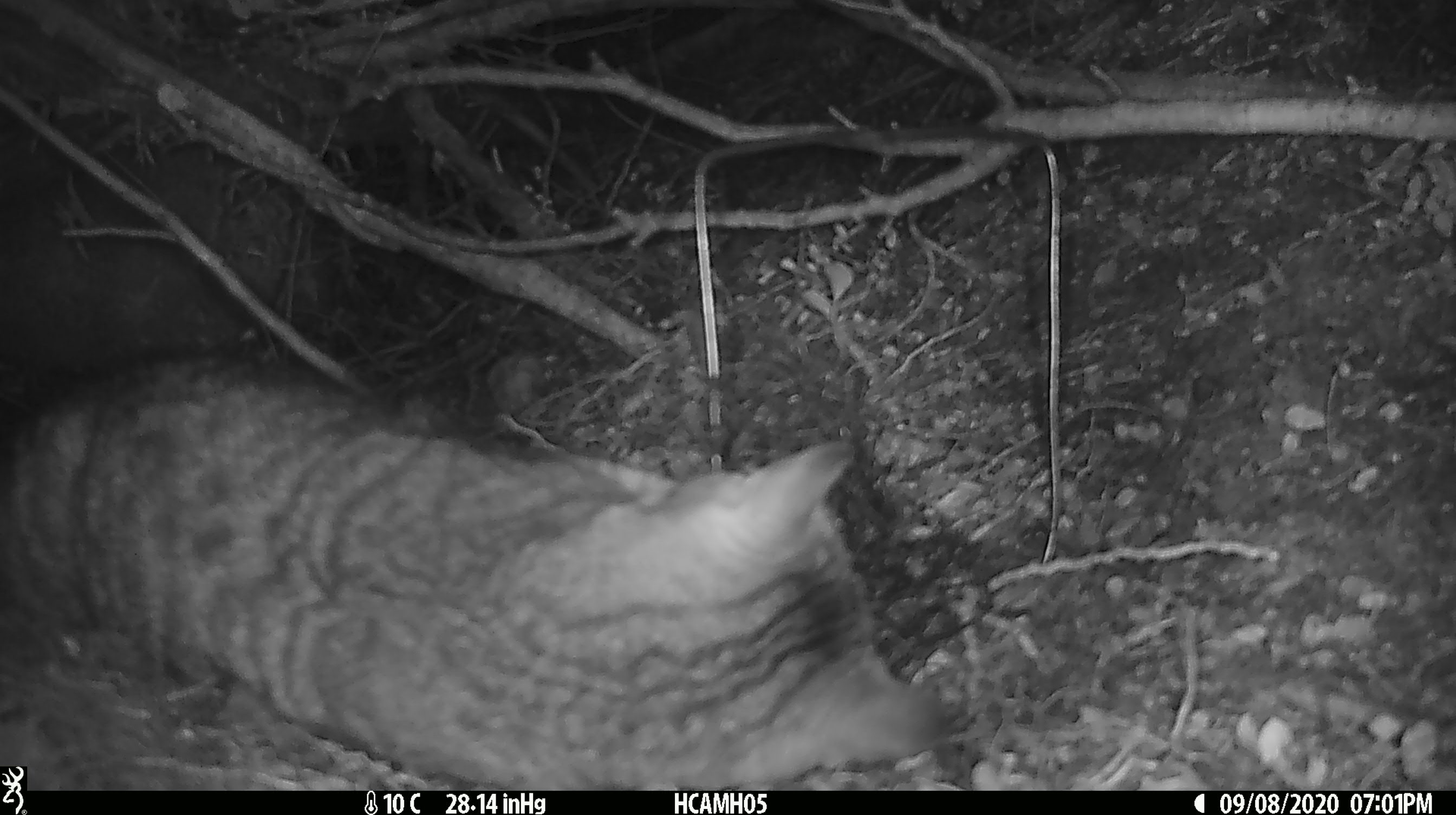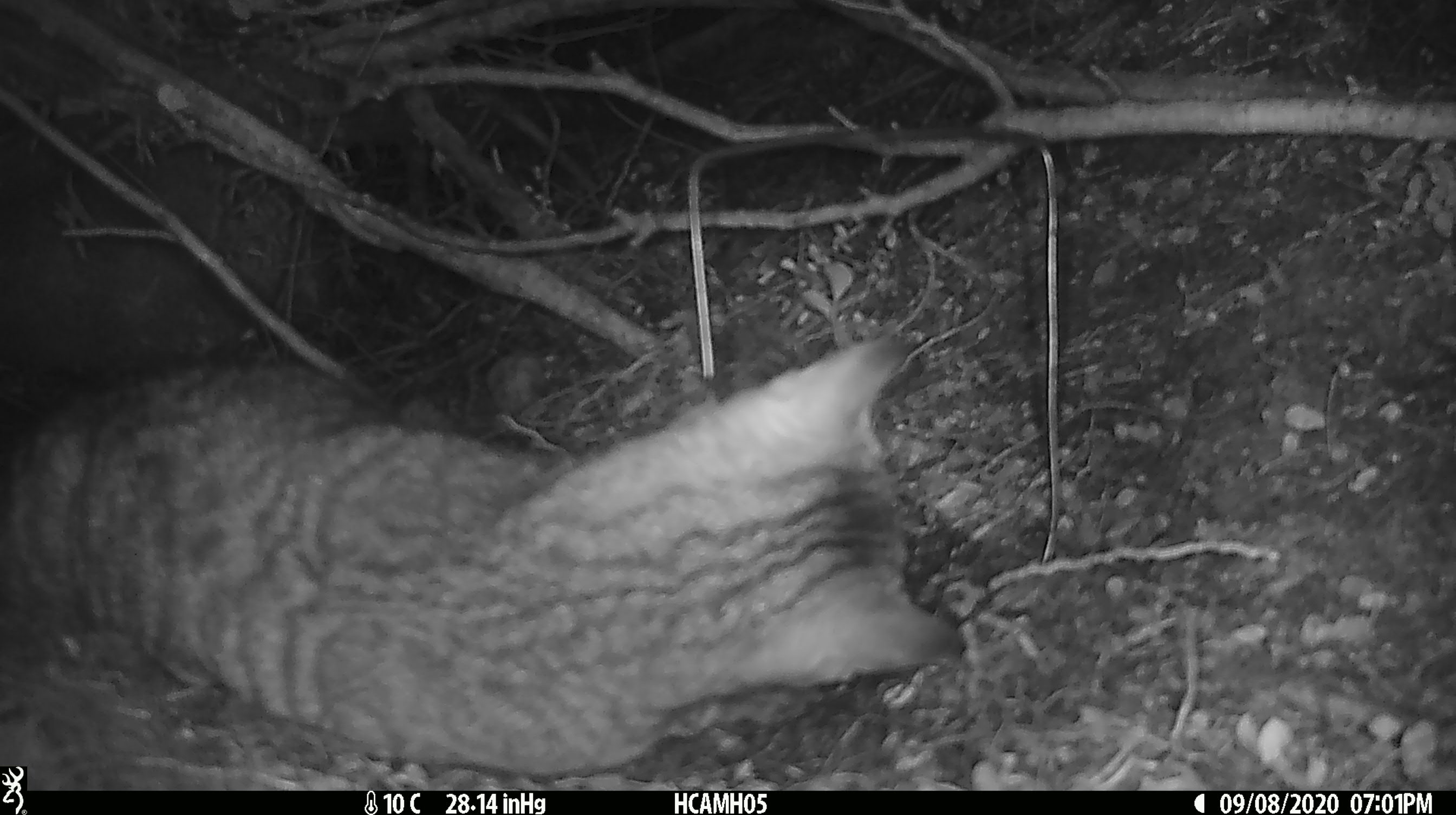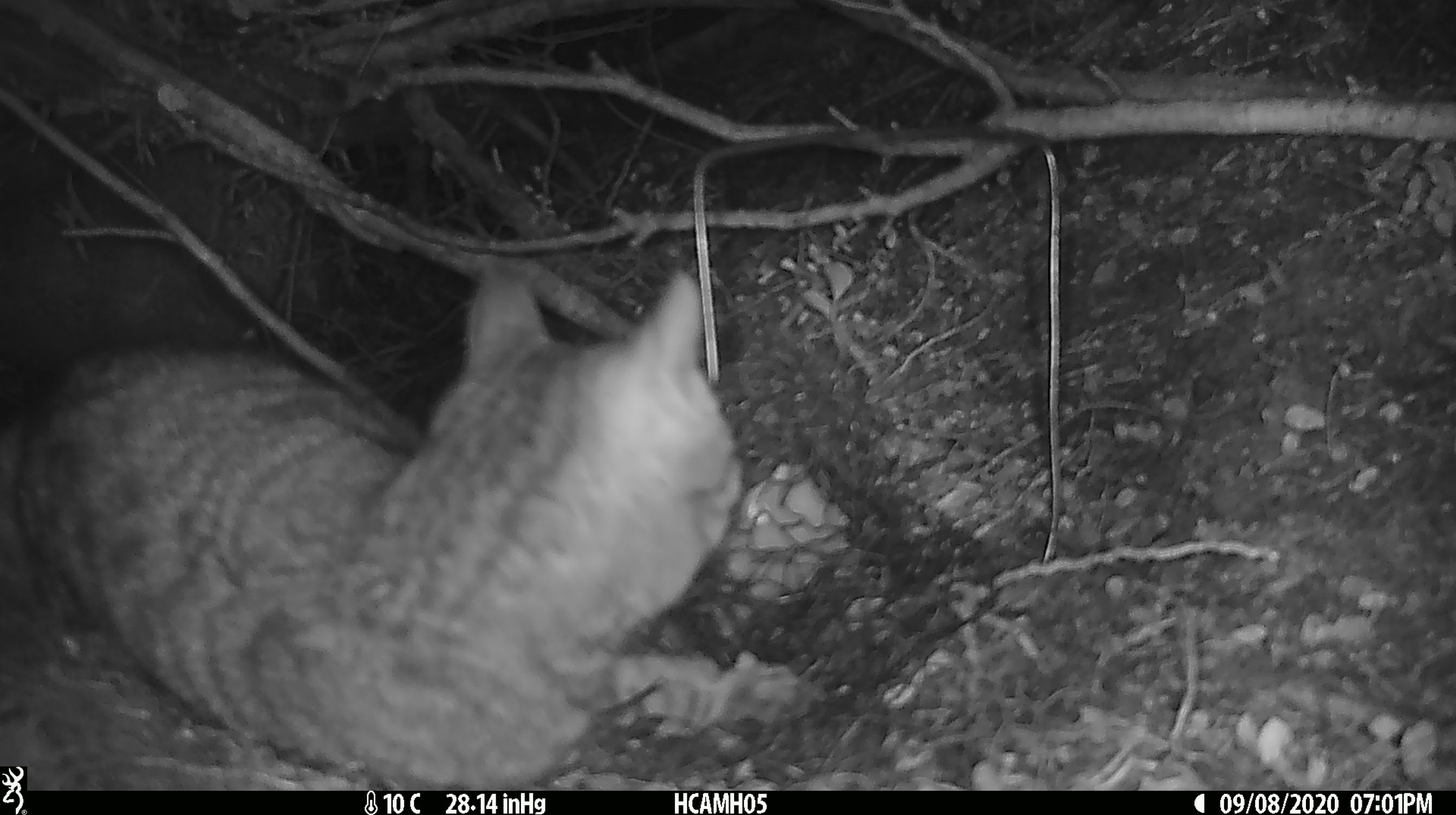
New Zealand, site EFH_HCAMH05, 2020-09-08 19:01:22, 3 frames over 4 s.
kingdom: Animalia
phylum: Chordata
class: Mammalia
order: Carnivora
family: Felidae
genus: Felis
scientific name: Felis catus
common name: domestic cat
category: cat